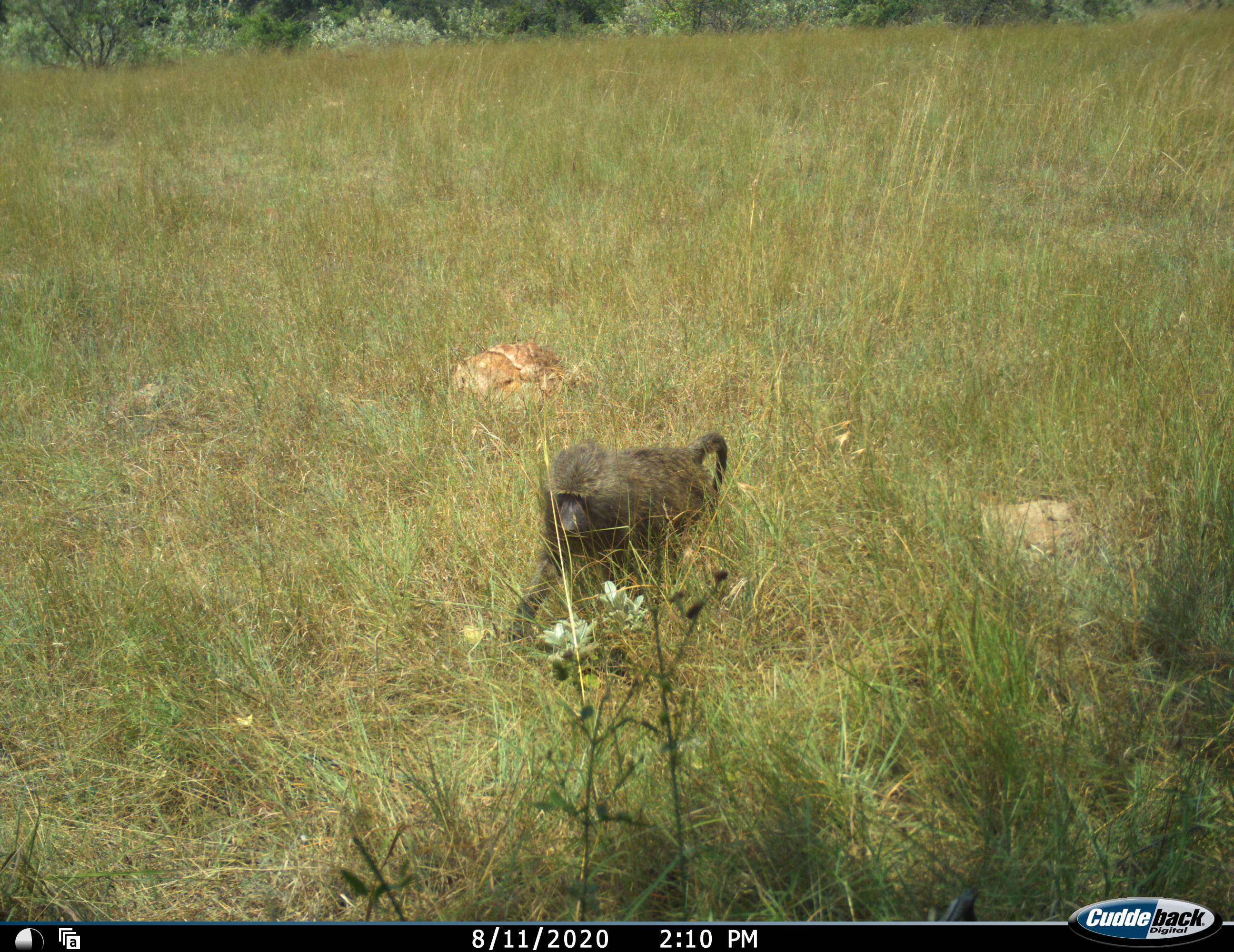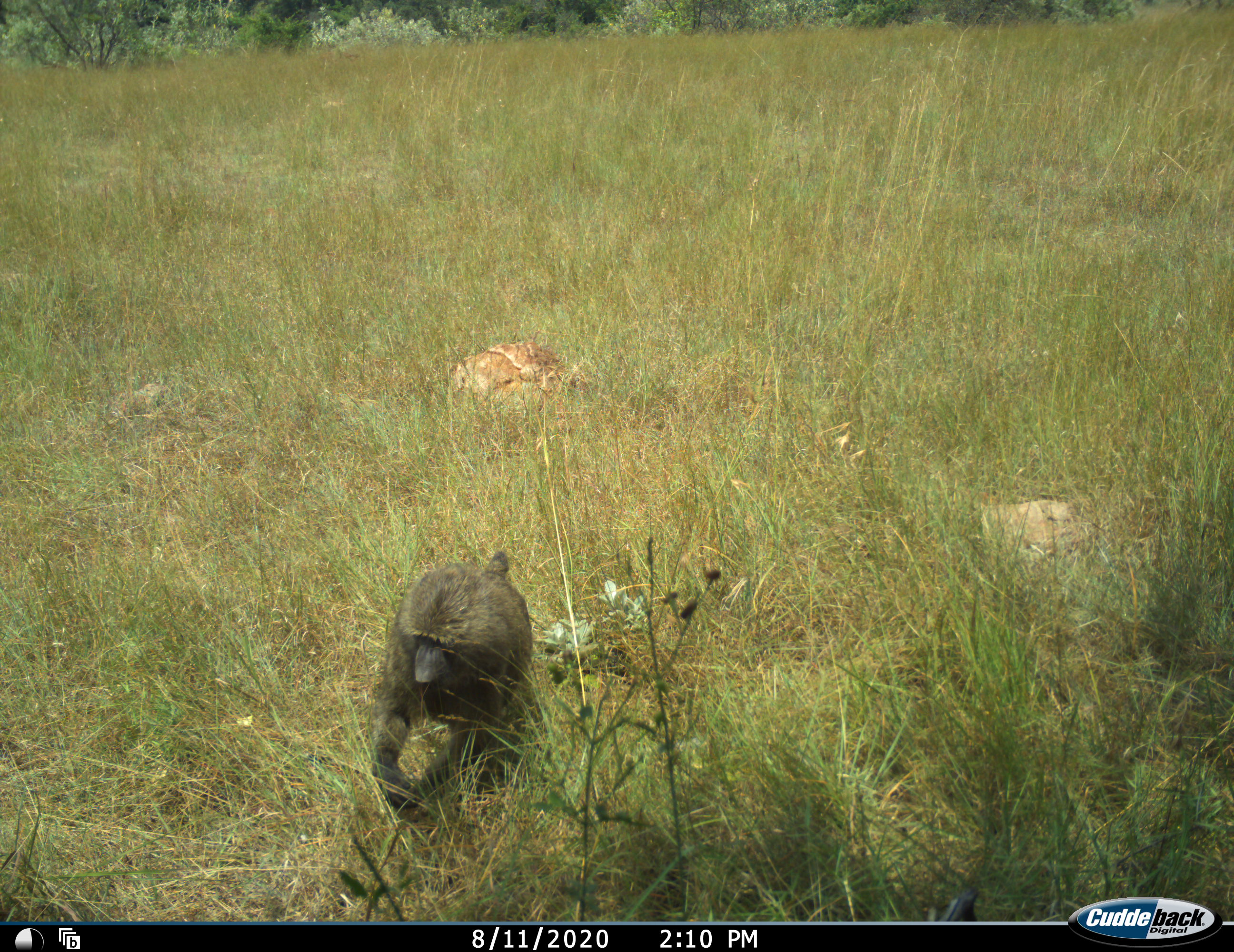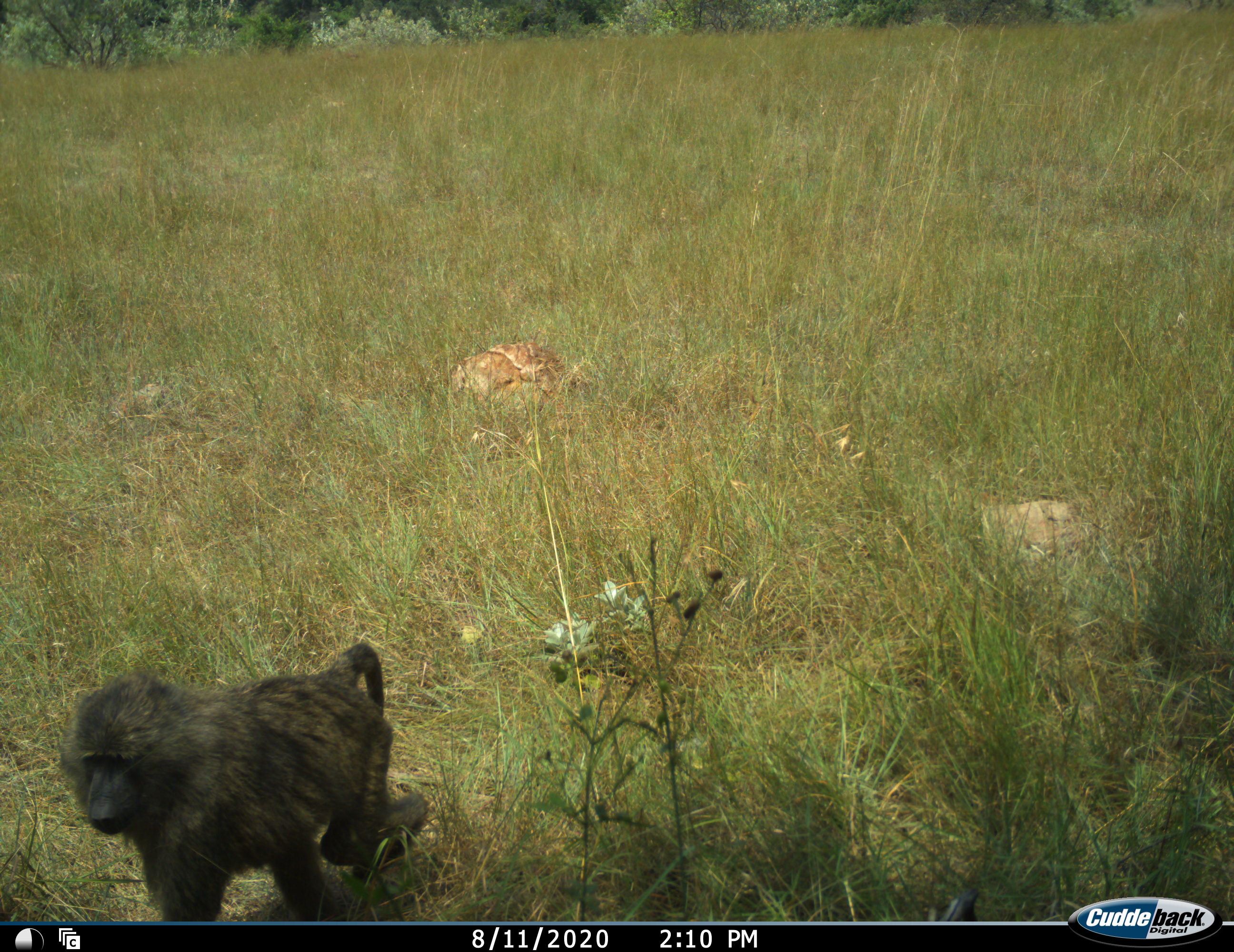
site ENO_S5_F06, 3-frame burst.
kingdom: Animalia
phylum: Chordata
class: Mammalia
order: Primates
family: Cercopithecidae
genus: Papio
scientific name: Papio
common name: baboon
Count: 1.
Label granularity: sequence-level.